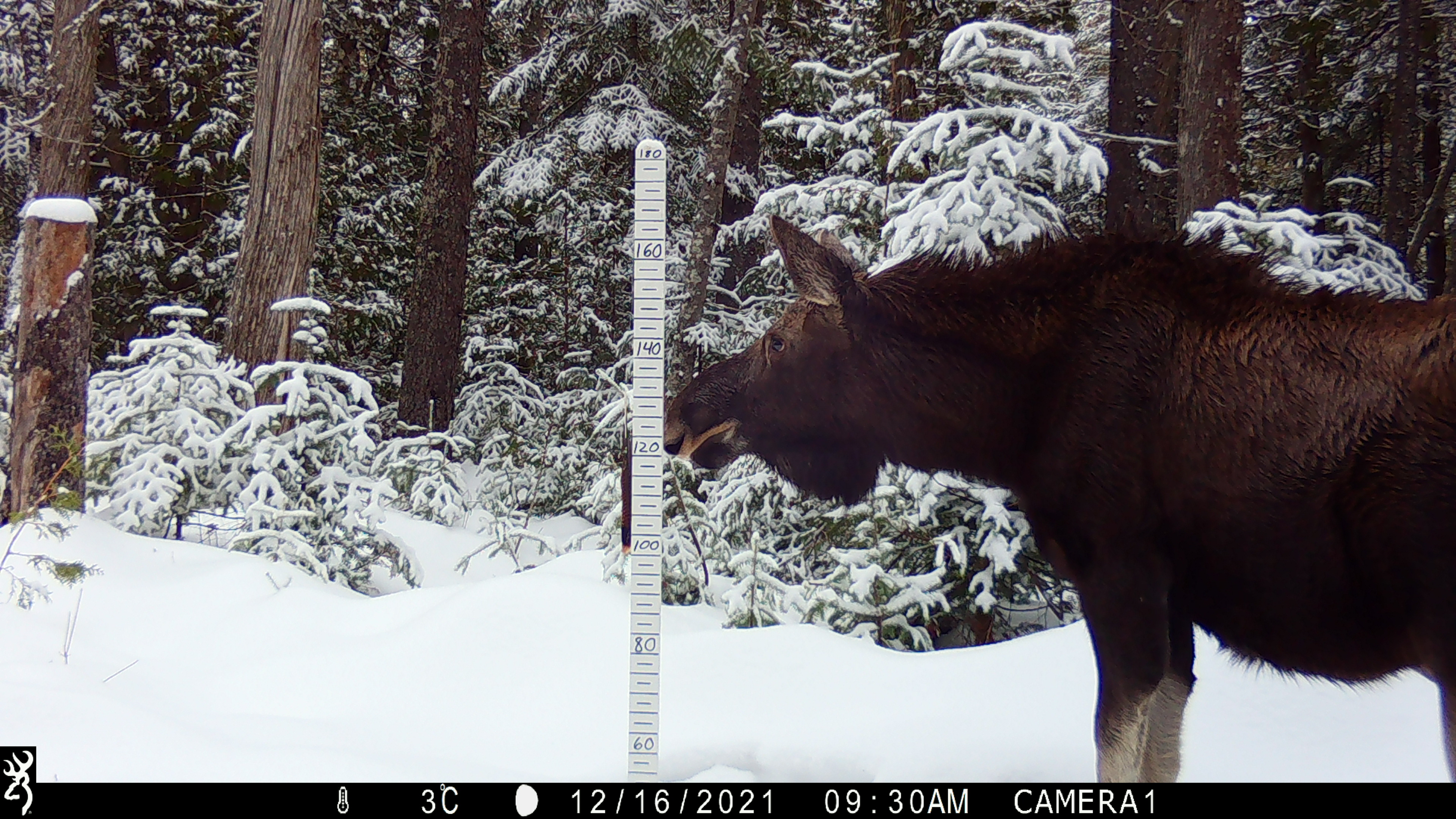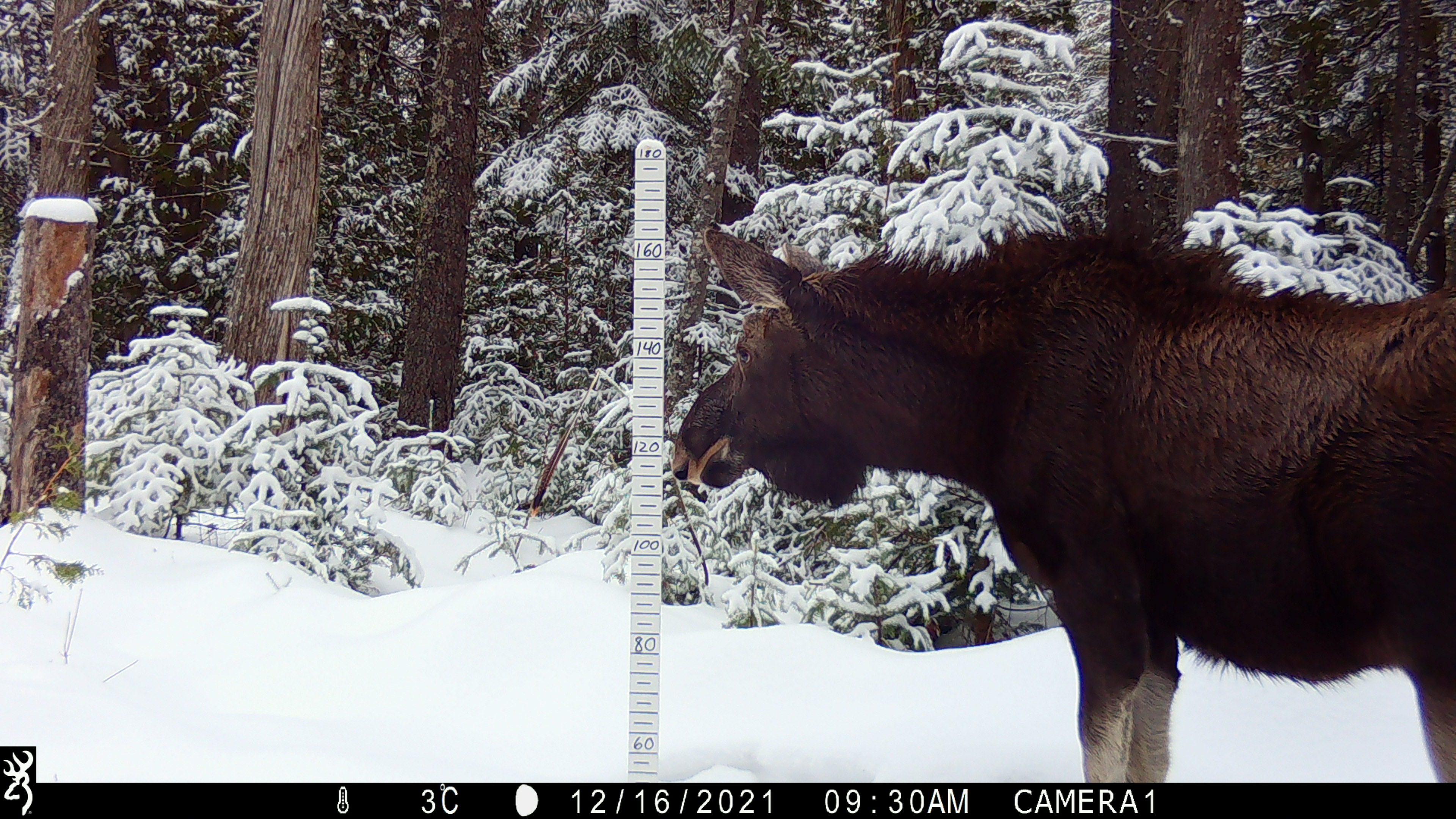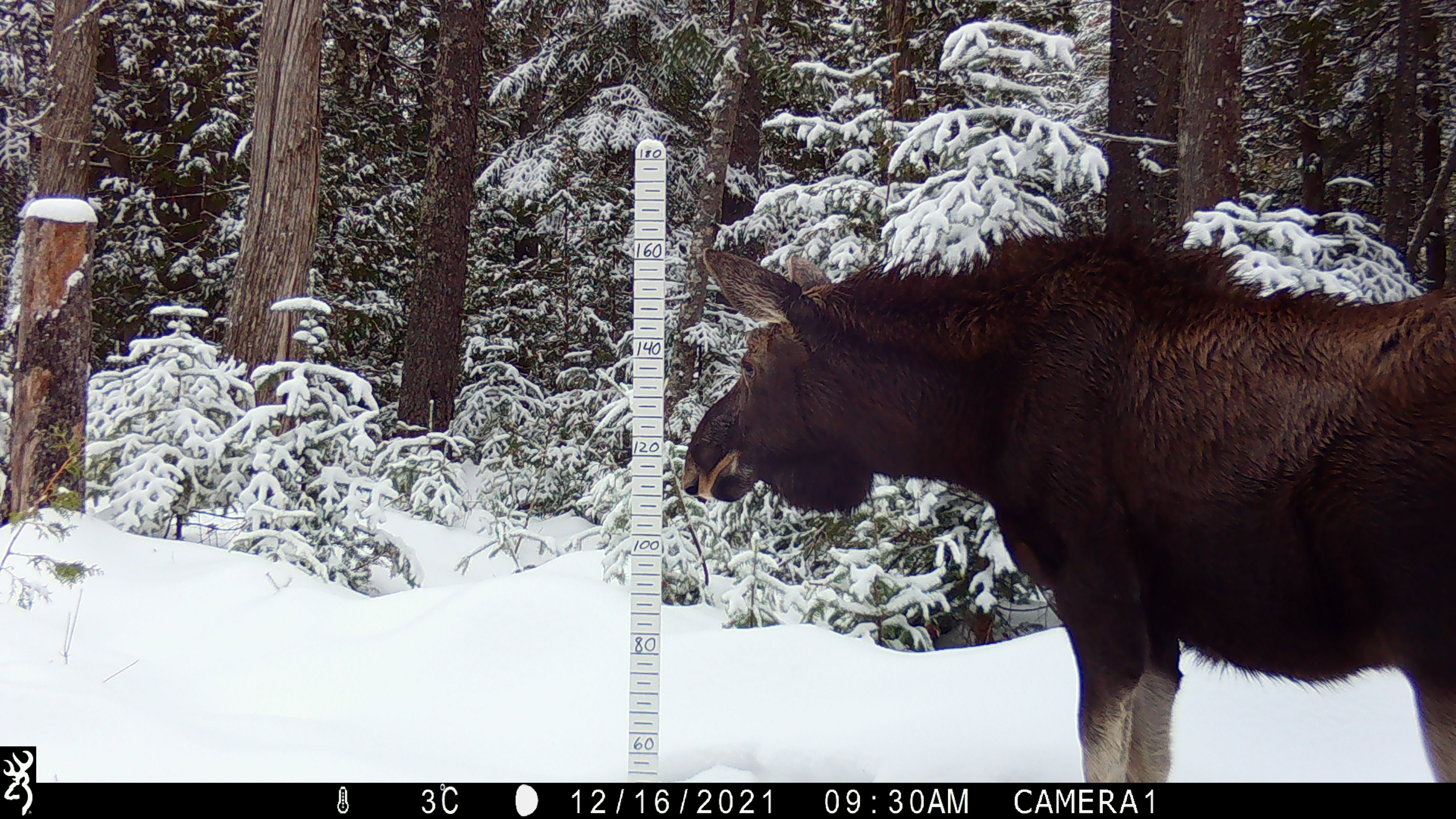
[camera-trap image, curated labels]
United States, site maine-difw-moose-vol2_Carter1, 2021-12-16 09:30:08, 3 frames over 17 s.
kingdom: Animalia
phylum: Chordata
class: Mammalia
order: Artiodactyla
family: Cervidae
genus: Alces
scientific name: Alces alces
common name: moose